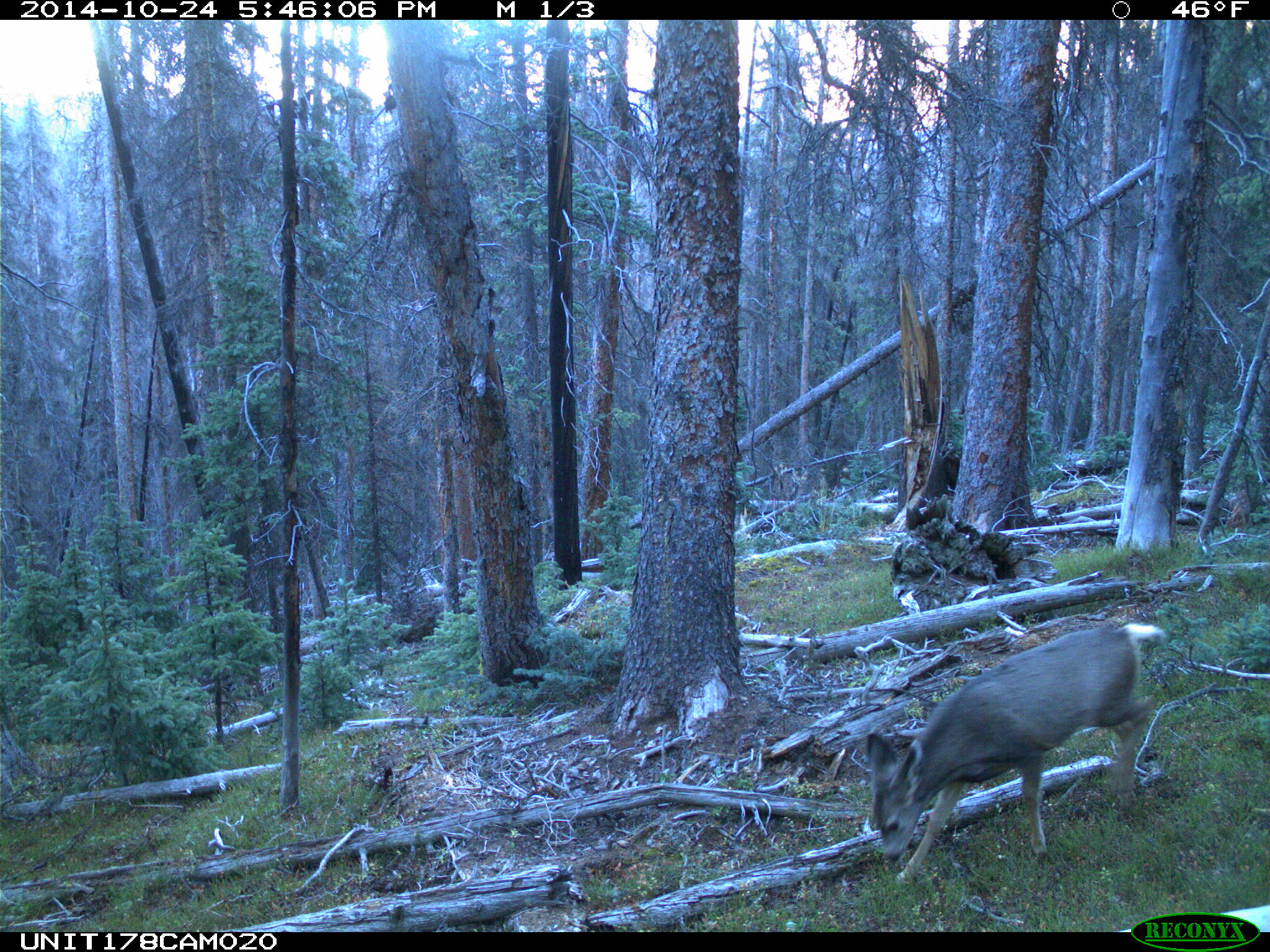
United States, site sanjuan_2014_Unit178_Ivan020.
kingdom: Animalia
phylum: Chordata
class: Mammalia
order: Artiodactyla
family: Cervidae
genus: Odocoileus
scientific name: Odocoileus hemionus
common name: mule deer